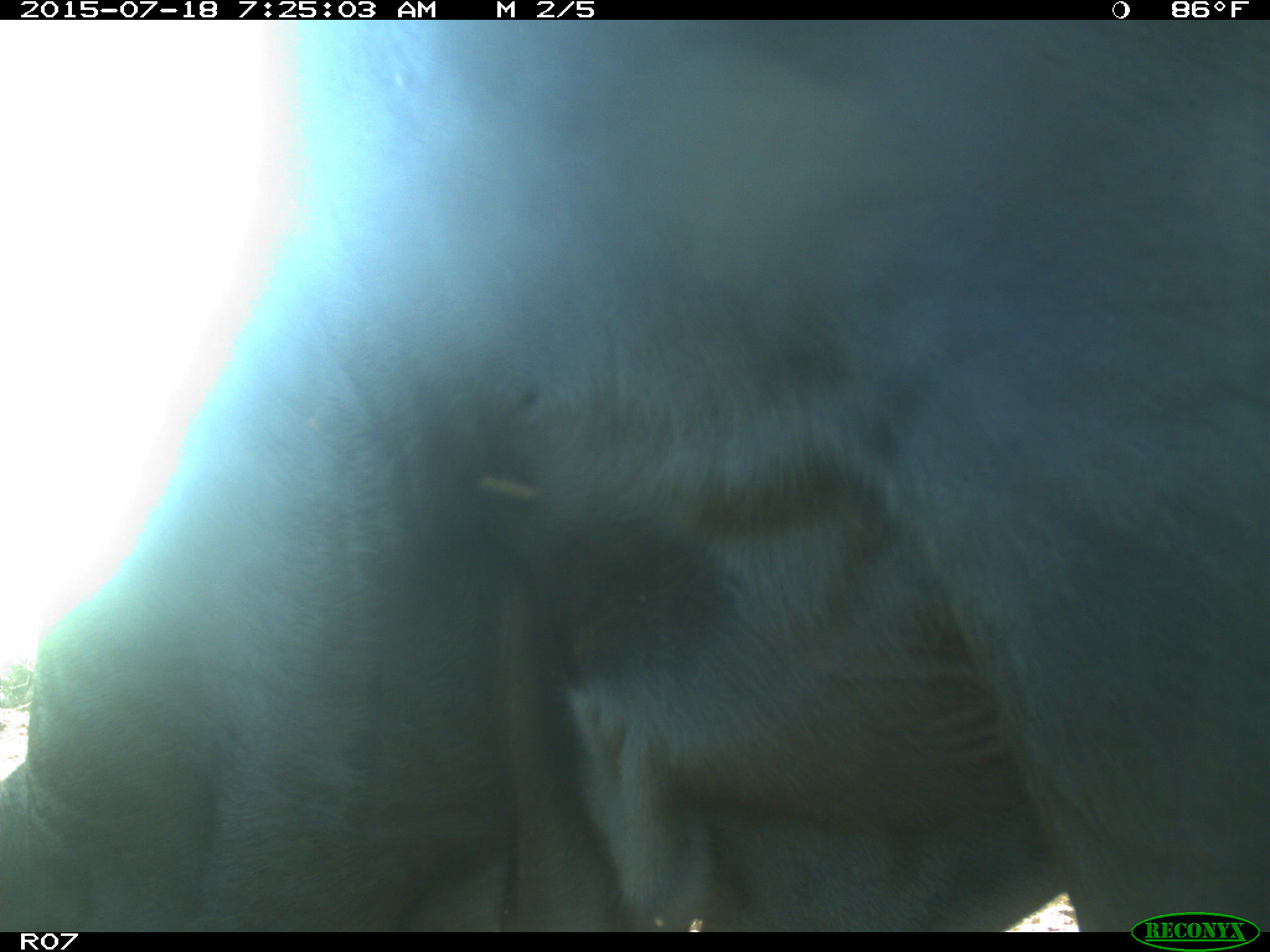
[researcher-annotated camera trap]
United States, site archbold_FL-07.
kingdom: Animalia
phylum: Chordata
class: Mammalia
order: Artiodactyla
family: Bovidae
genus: Bos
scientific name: Bos taurus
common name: domestic cow